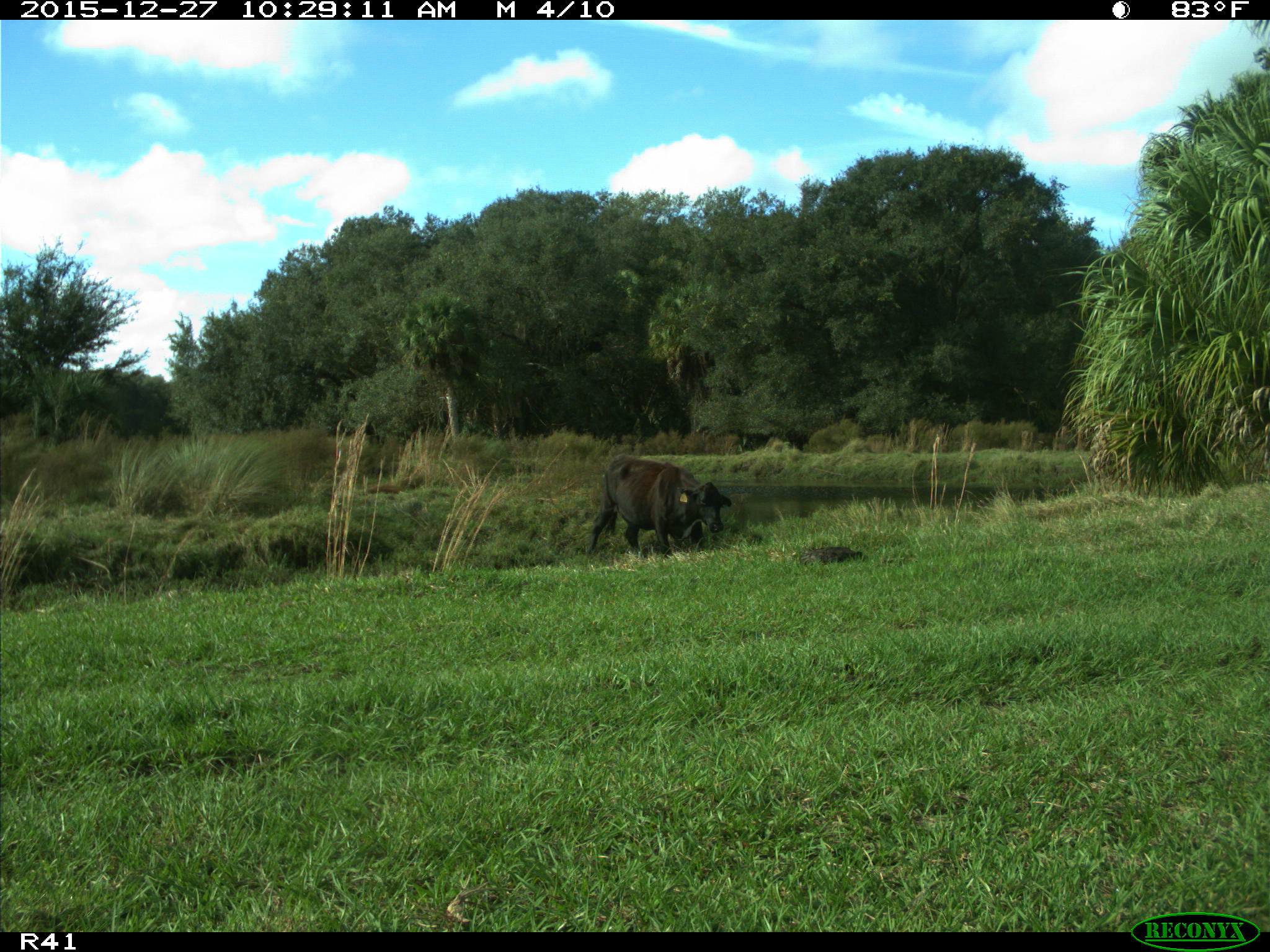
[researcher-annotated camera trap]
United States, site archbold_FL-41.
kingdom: Animalia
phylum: Chordata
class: Mammalia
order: Artiodactyla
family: Bovidae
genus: Bos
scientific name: Bos taurus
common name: domestic cow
Bos taurus (domestic cow).